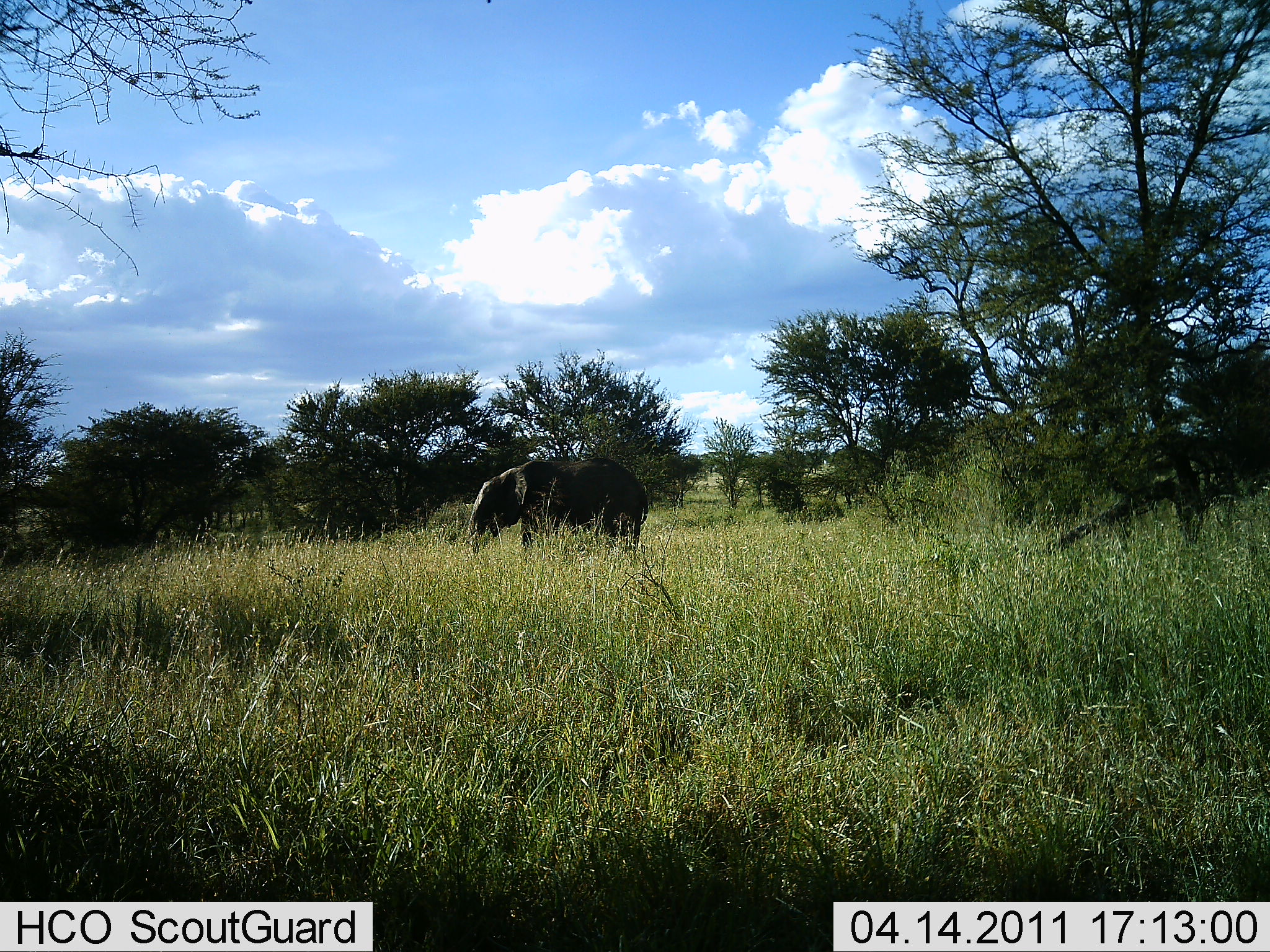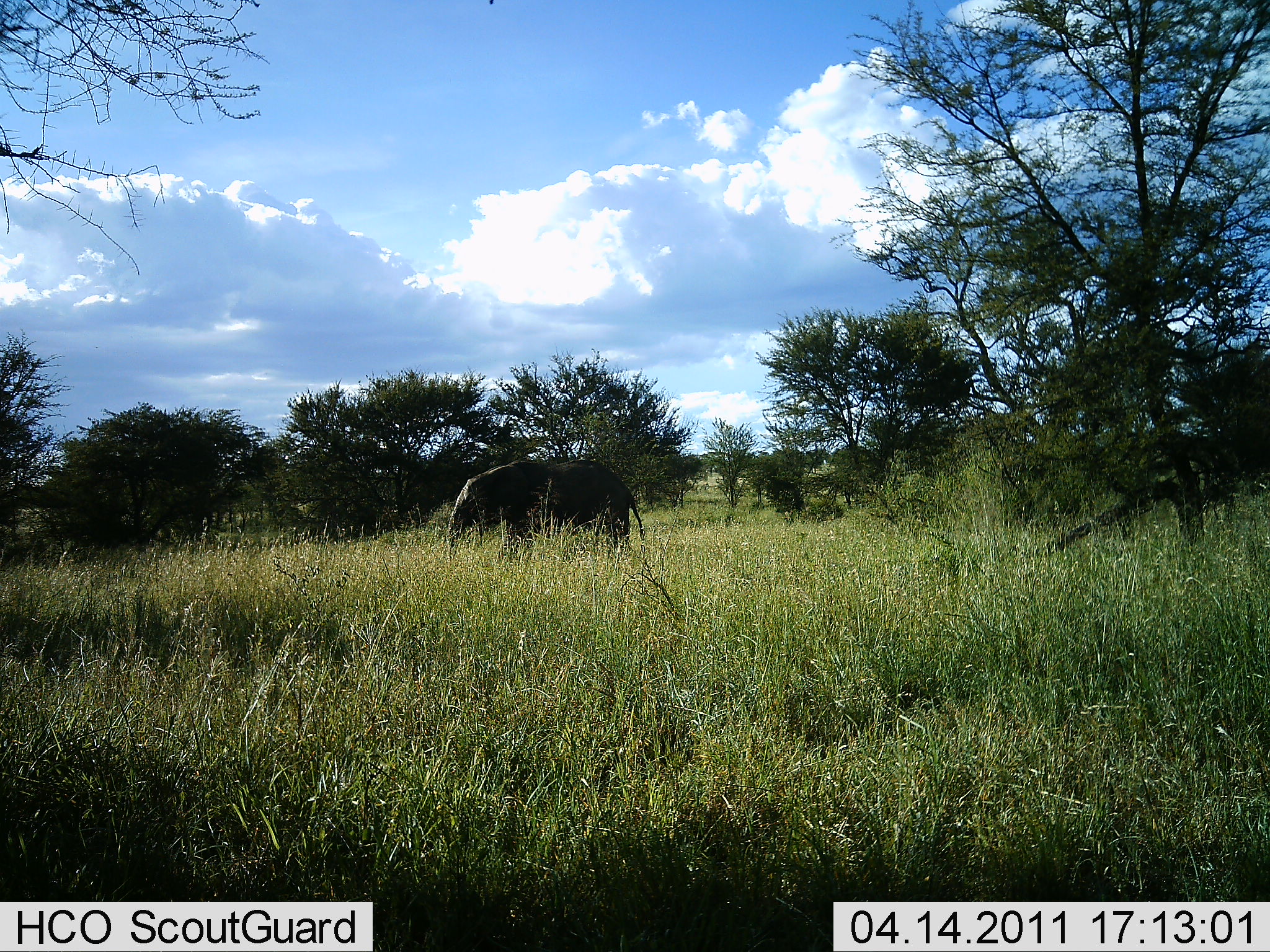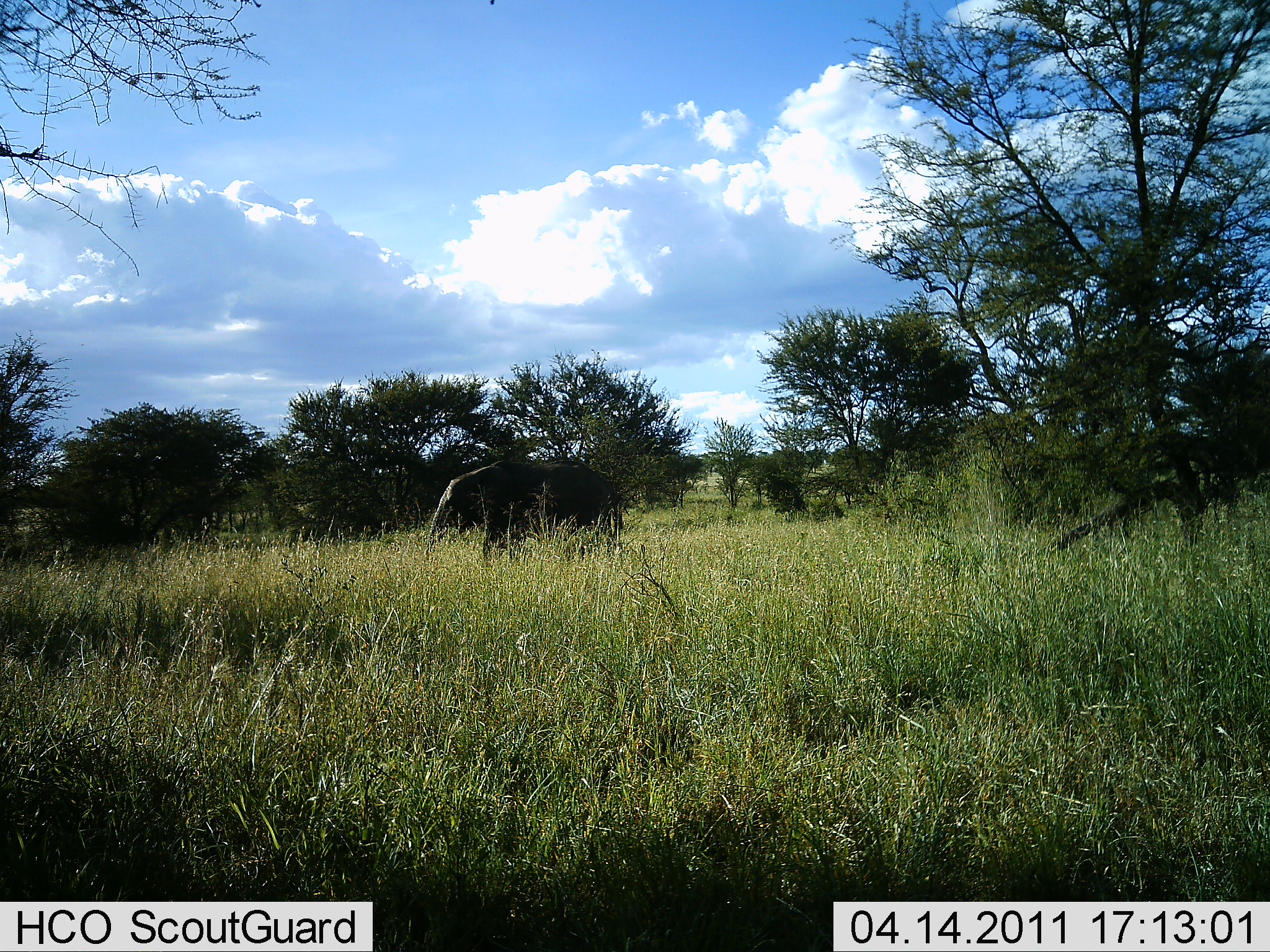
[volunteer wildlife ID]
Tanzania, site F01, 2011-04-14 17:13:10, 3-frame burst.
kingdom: Animalia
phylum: Chordata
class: Mammalia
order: Proboscidea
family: Elephantidae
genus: Loxodonta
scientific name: Loxodonta africana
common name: african bush elephant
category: elephant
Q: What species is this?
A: Elephant (african bush elephant) (Loxodonta africana).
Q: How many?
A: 1.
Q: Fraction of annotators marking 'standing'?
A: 25%.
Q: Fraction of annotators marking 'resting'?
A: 0%.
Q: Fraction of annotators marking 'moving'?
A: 67%.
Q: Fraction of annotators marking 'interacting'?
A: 0%.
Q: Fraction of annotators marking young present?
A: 0%.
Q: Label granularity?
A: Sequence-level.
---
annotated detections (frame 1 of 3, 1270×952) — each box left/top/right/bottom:
animal: 464/453/649/564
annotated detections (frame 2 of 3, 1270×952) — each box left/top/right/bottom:
animal: 442/455/647/572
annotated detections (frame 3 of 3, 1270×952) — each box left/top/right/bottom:
animal: 428/453/631/579